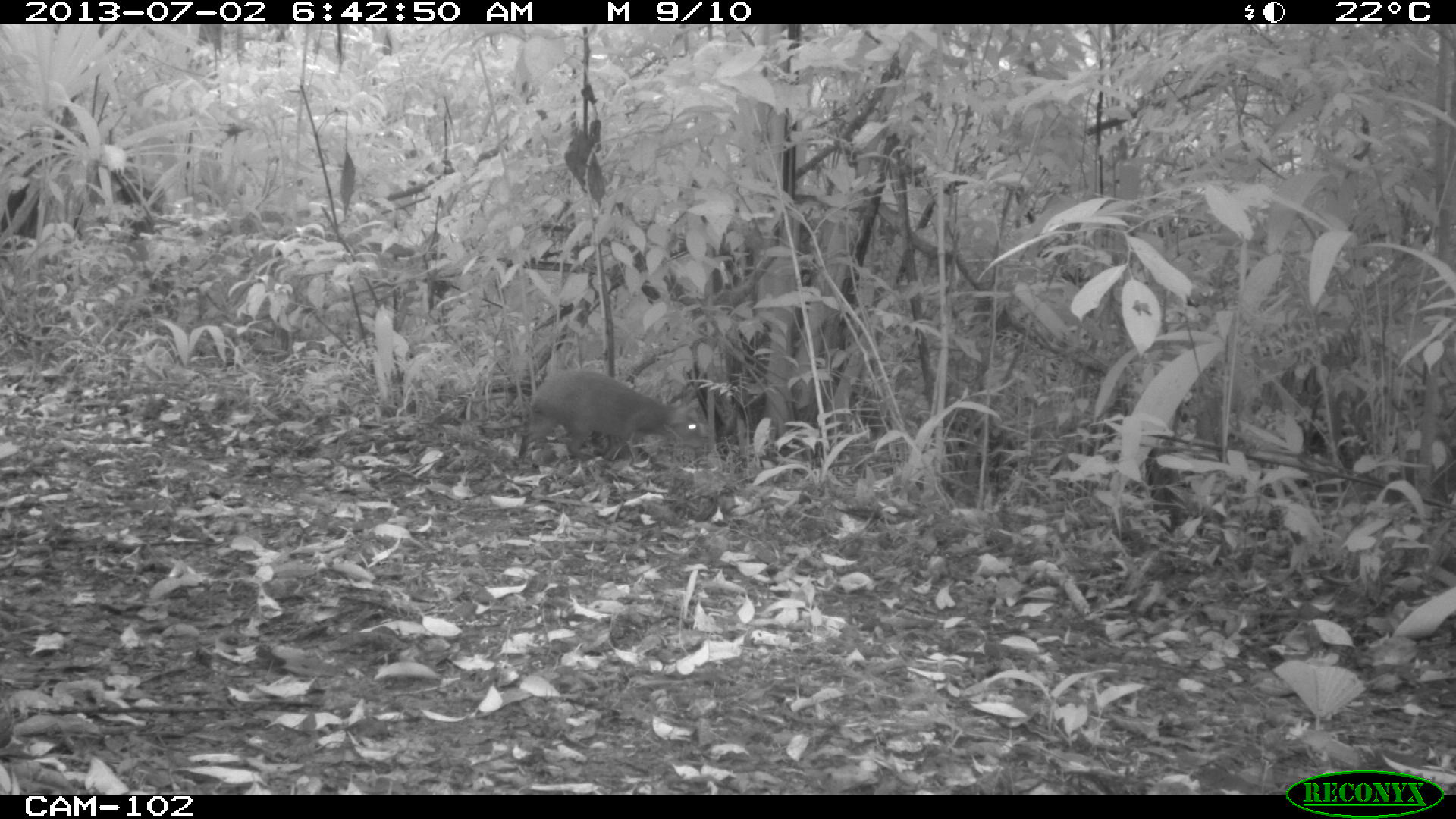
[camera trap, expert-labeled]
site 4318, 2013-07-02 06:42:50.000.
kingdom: Animalia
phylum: Chordata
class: Mammalia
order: Rodentia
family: Dasyproctidae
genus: Dasyprocta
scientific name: Dasyprocta punctata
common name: central american agouti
Dasyprocta punctata (central american agouti), count 1.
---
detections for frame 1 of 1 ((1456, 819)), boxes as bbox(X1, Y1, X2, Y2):
dasyprocta punctata: bbox(510, 367, 705, 470)